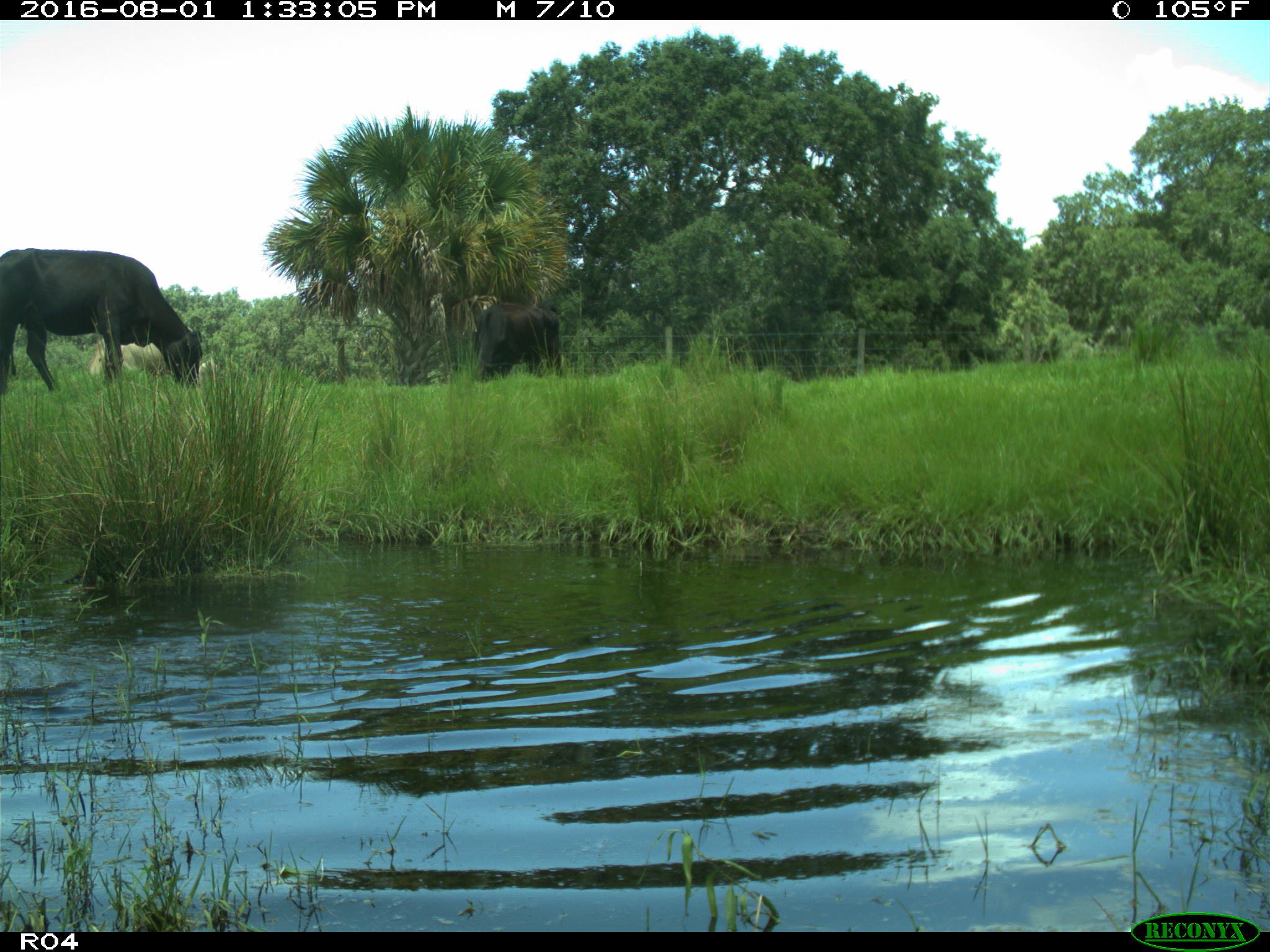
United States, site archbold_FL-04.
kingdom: Animalia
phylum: Chordata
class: Mammalia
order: Artiodactyla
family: Bovidae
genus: Bos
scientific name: Bos taurus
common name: domestic cow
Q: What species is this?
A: Bos taurus (domestic cow).